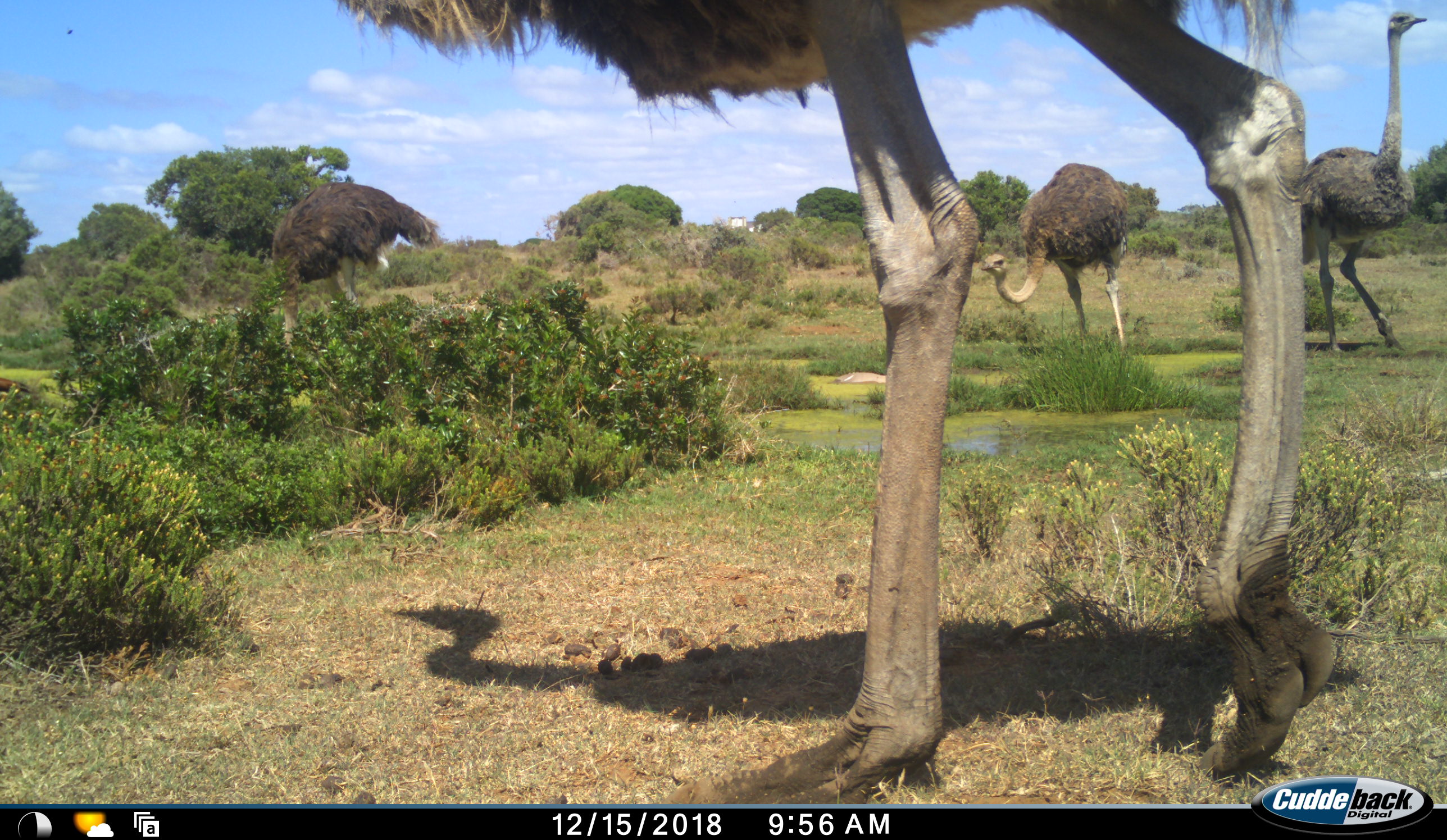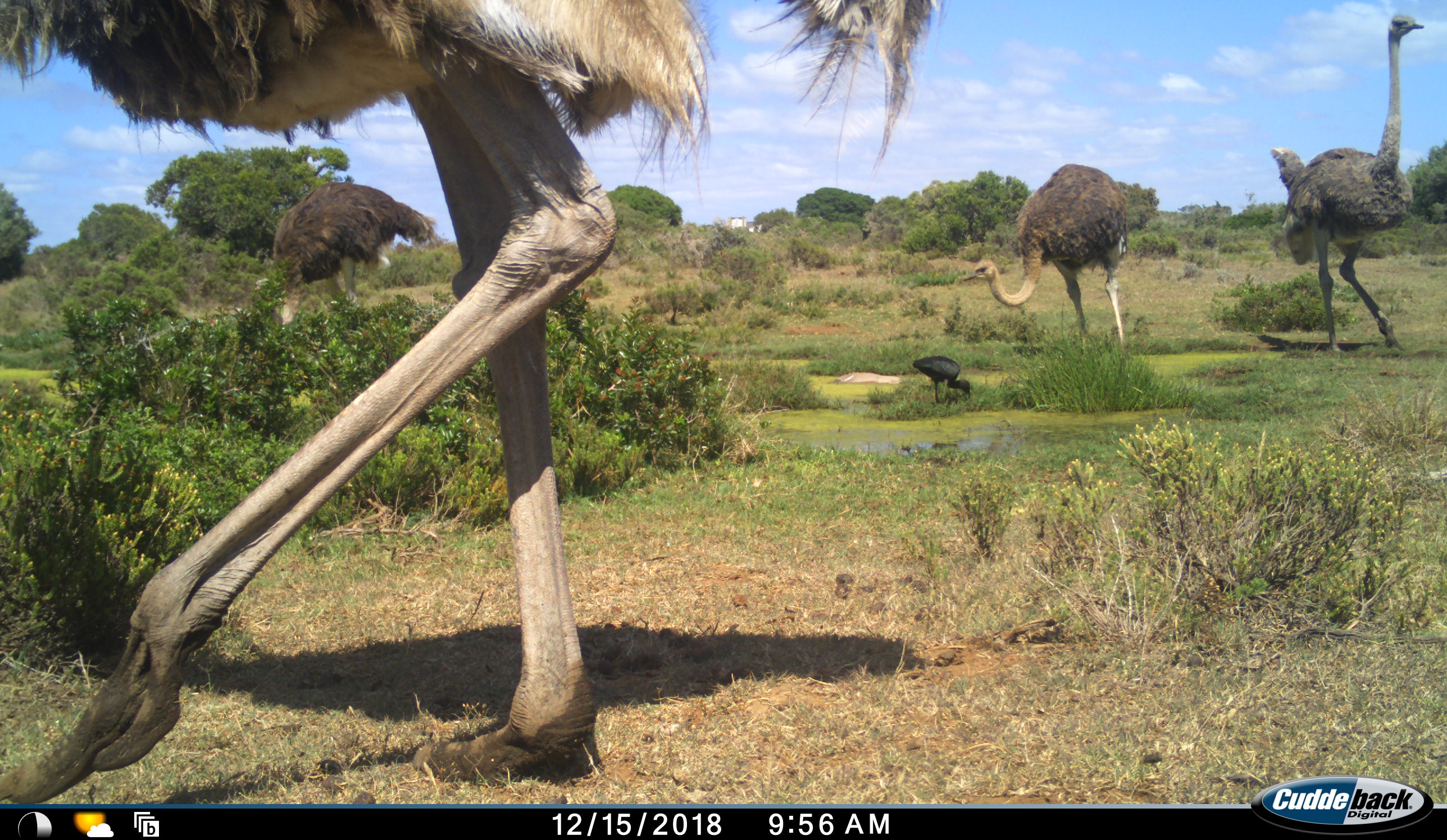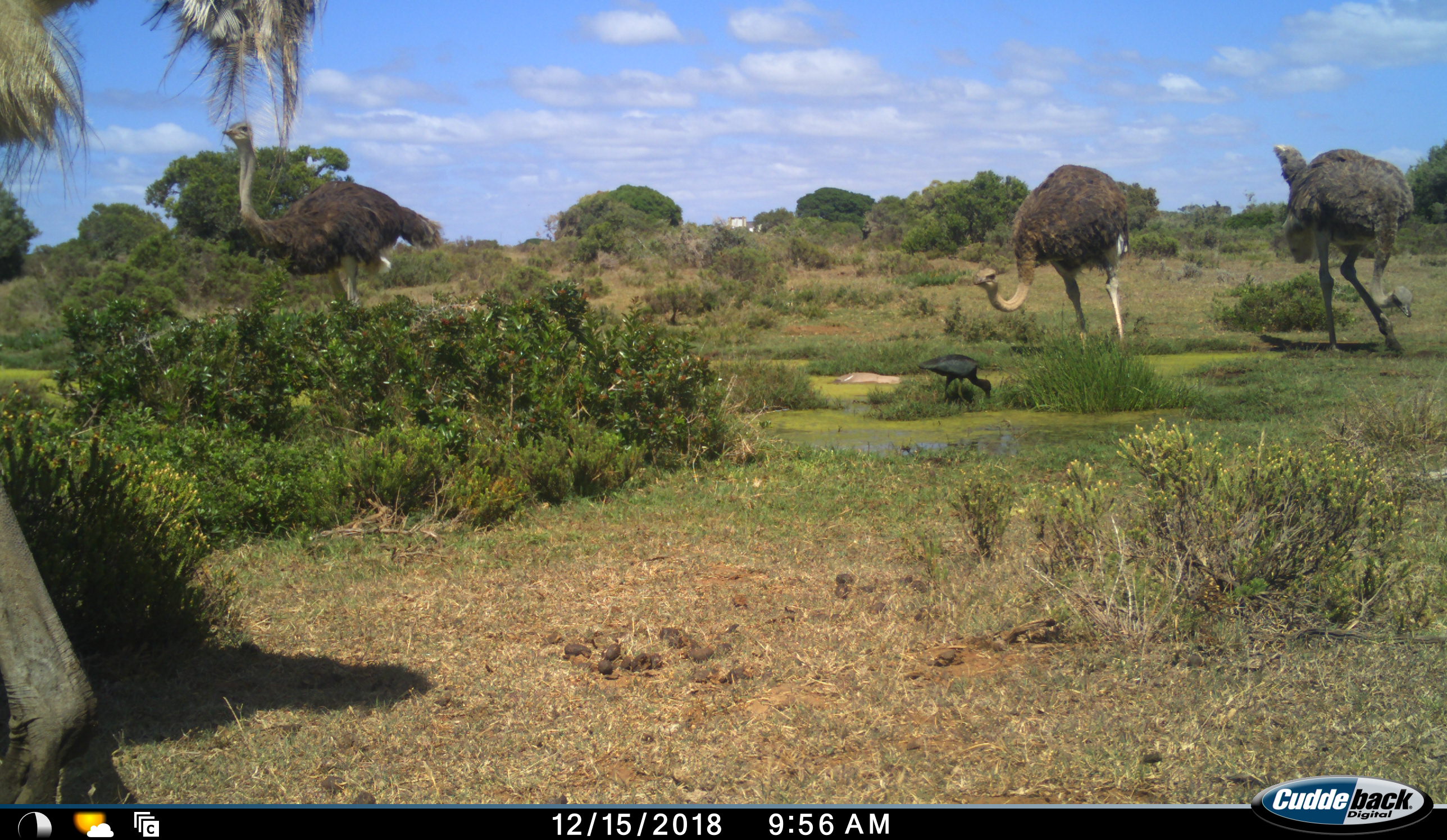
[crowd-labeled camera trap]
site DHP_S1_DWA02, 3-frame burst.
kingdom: Animalia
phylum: Chordata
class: Aves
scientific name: Aves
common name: bird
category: birdother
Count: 1.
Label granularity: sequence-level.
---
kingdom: Animalia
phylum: Chordata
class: Aves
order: Struthioniformes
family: Struthionidae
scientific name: Struthionidae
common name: ostrich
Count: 4.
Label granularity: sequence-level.